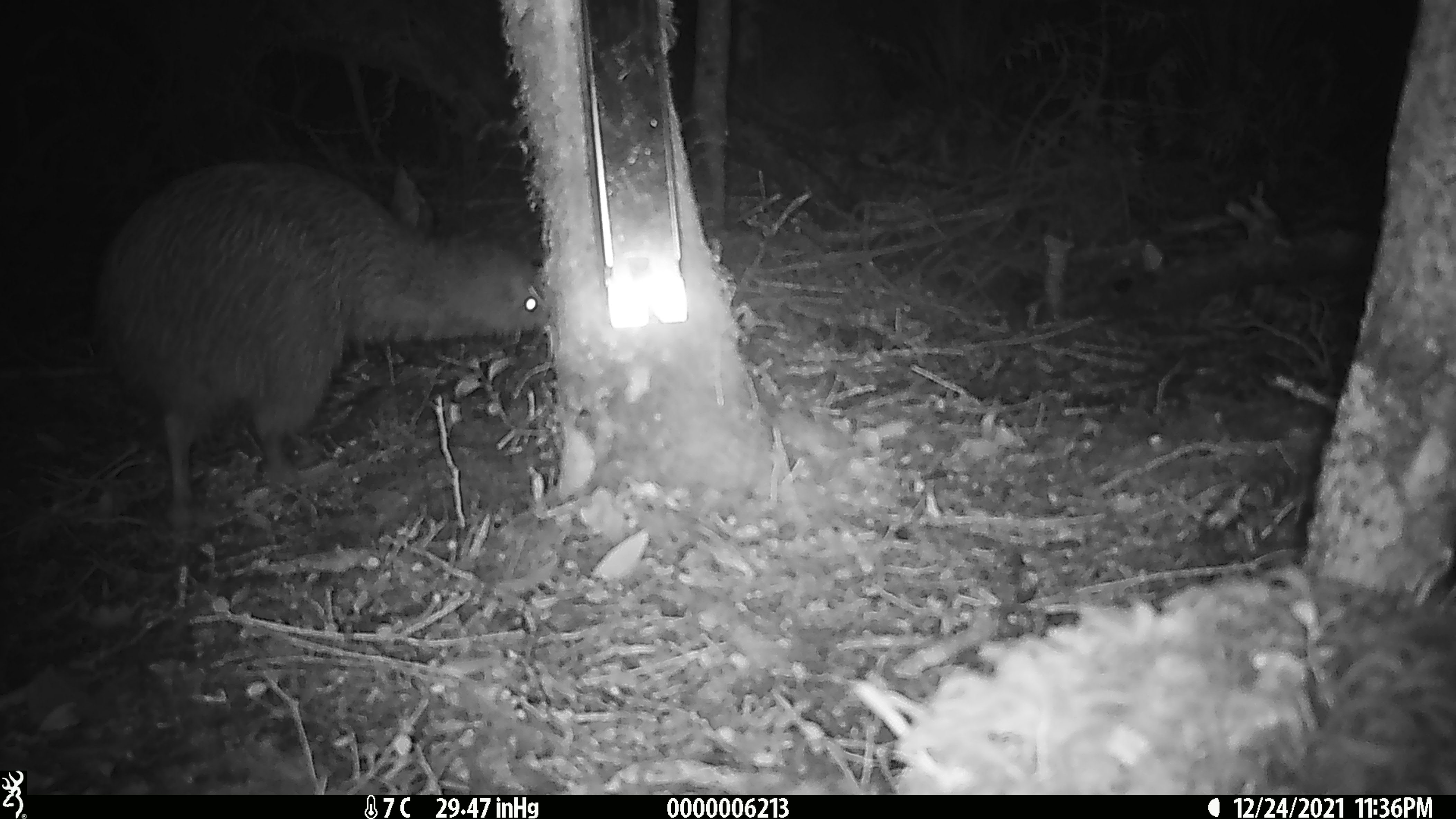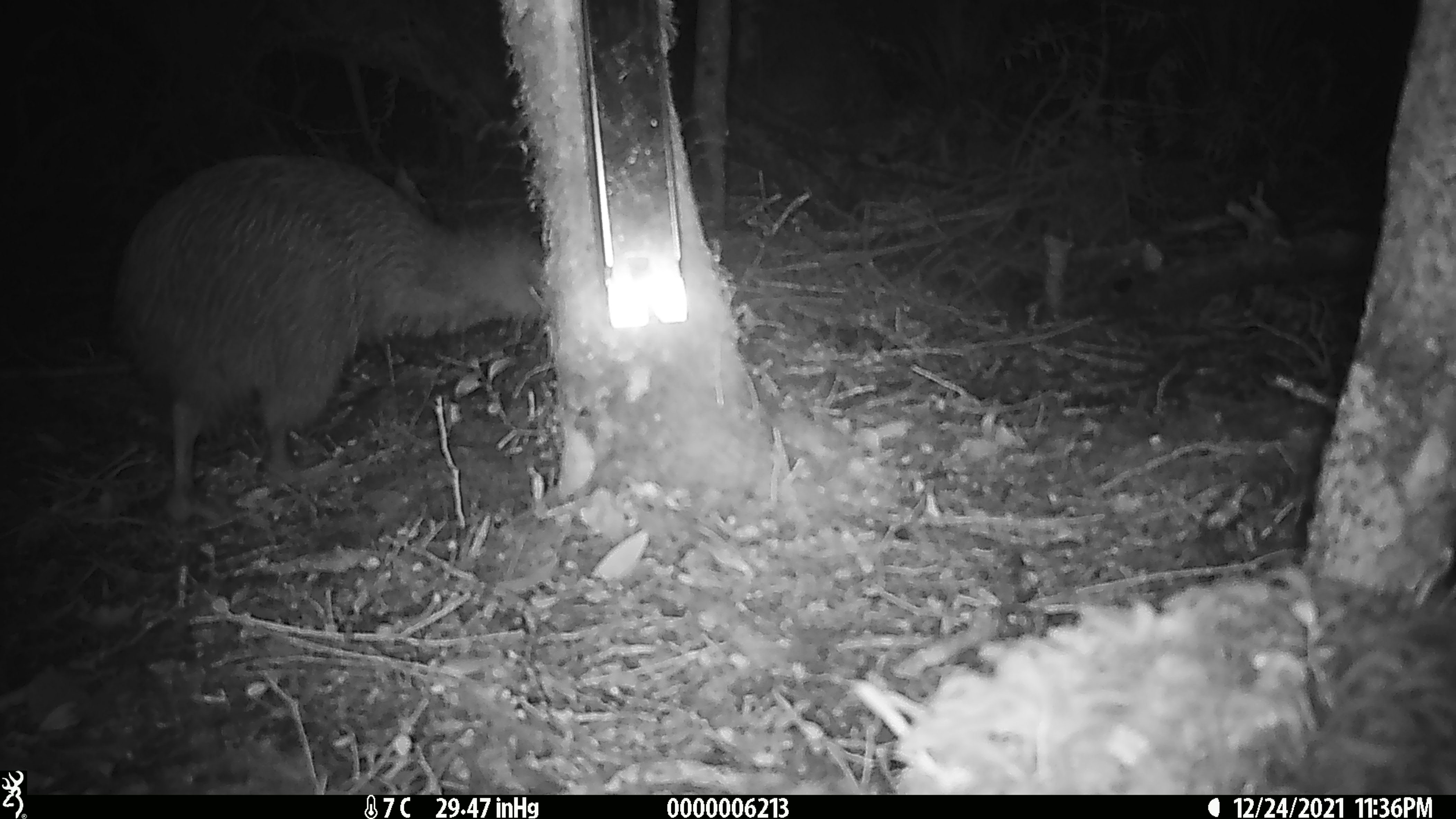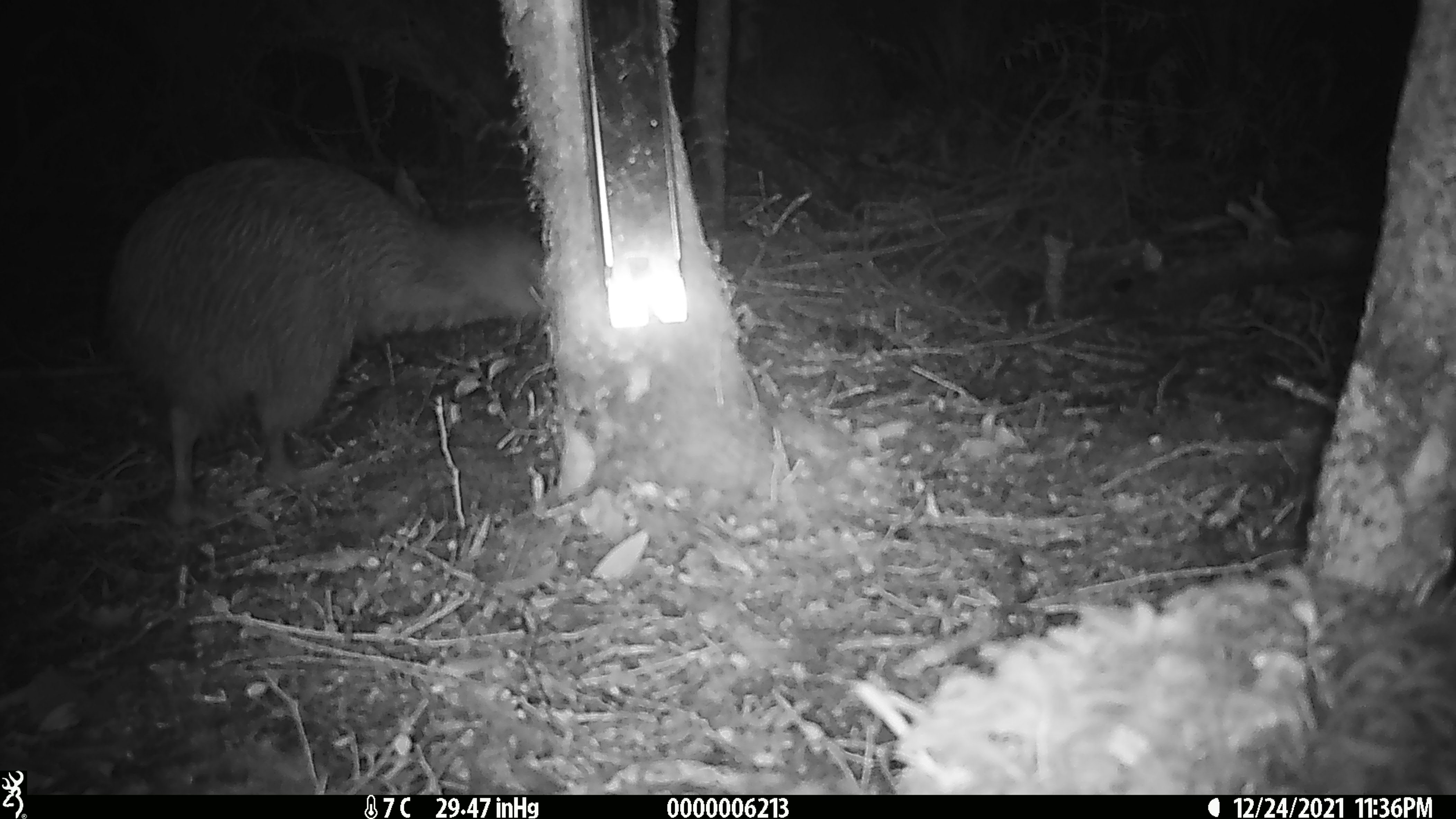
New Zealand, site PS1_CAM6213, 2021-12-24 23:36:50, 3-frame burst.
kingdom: Animalia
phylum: Chordata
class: Aves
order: Apterygiformes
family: Apterygidae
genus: Apteryx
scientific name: Apteryx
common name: kiwi